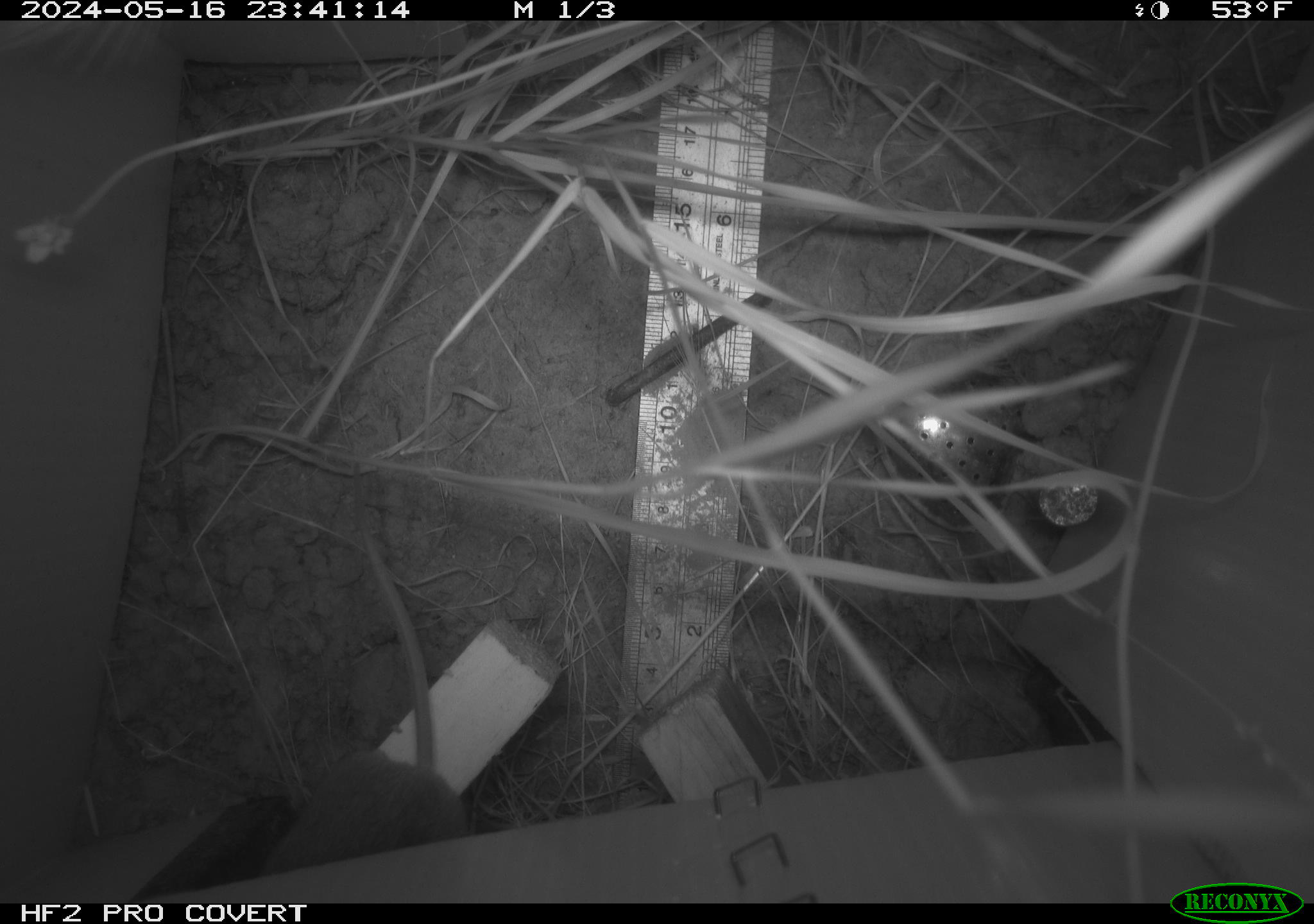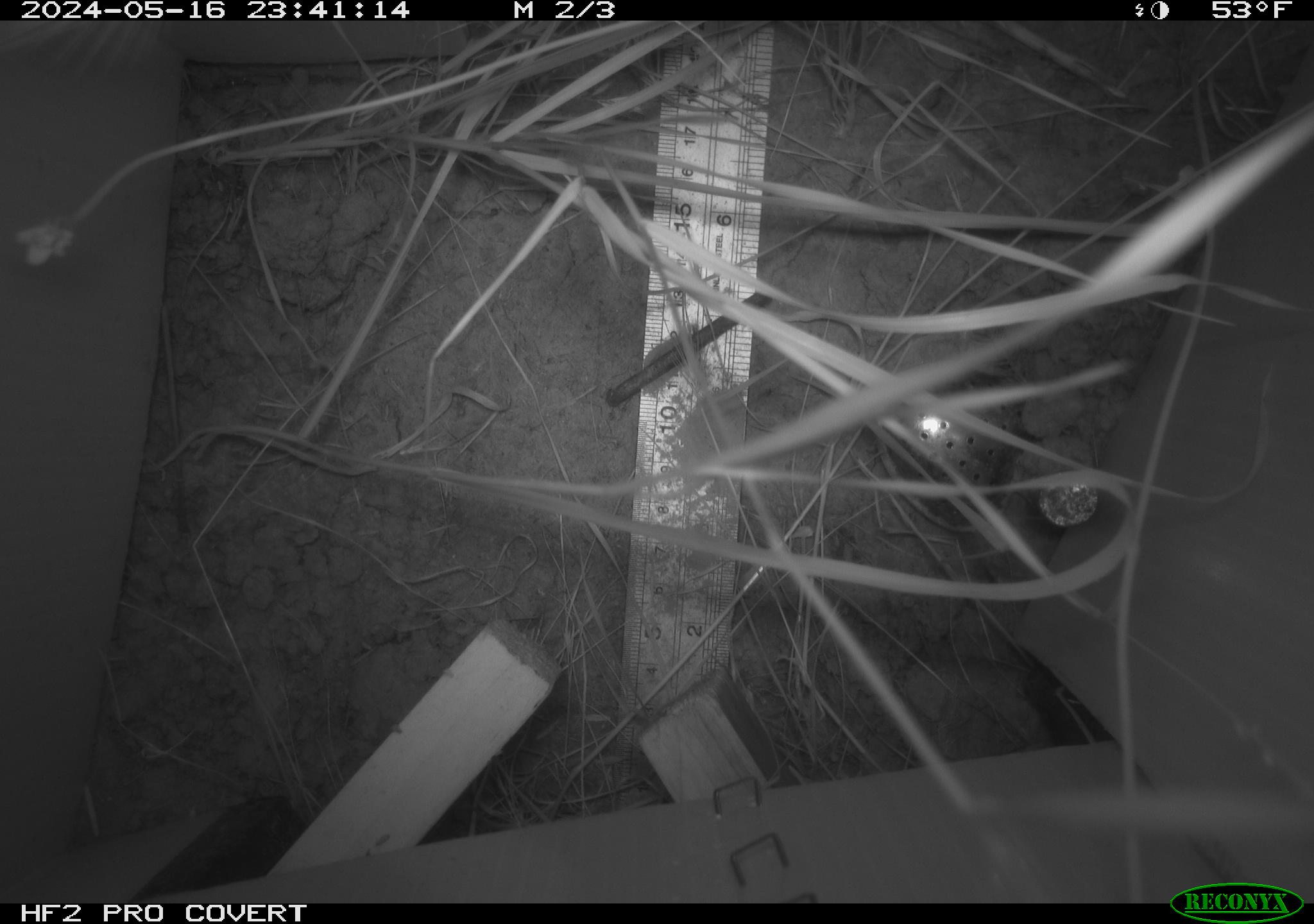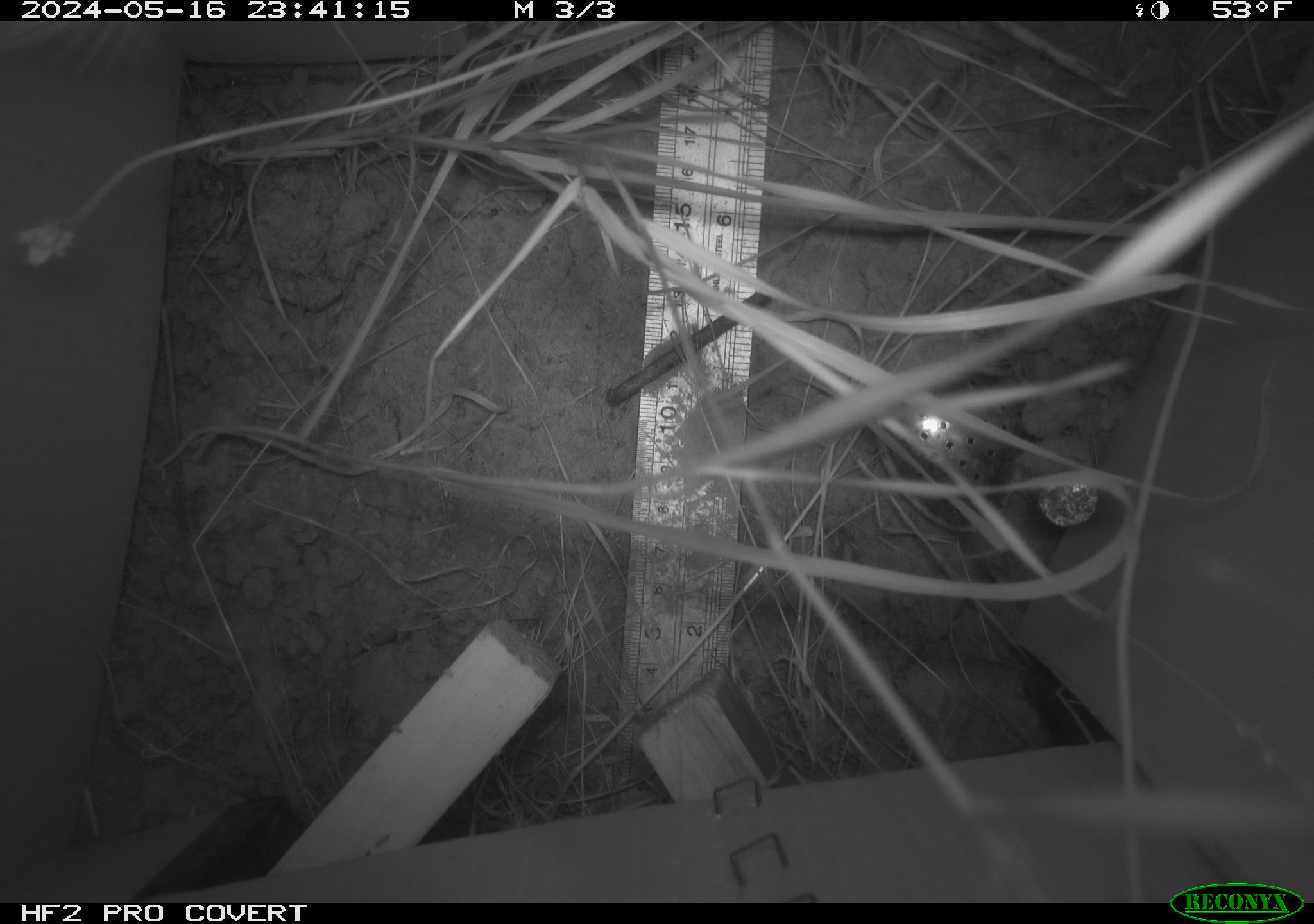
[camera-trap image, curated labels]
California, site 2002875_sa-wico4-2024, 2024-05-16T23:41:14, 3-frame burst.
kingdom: Animalia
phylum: Chordata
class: Mammalia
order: Rodentia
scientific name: Rodentia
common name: rodent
Rodent (Rodentia).